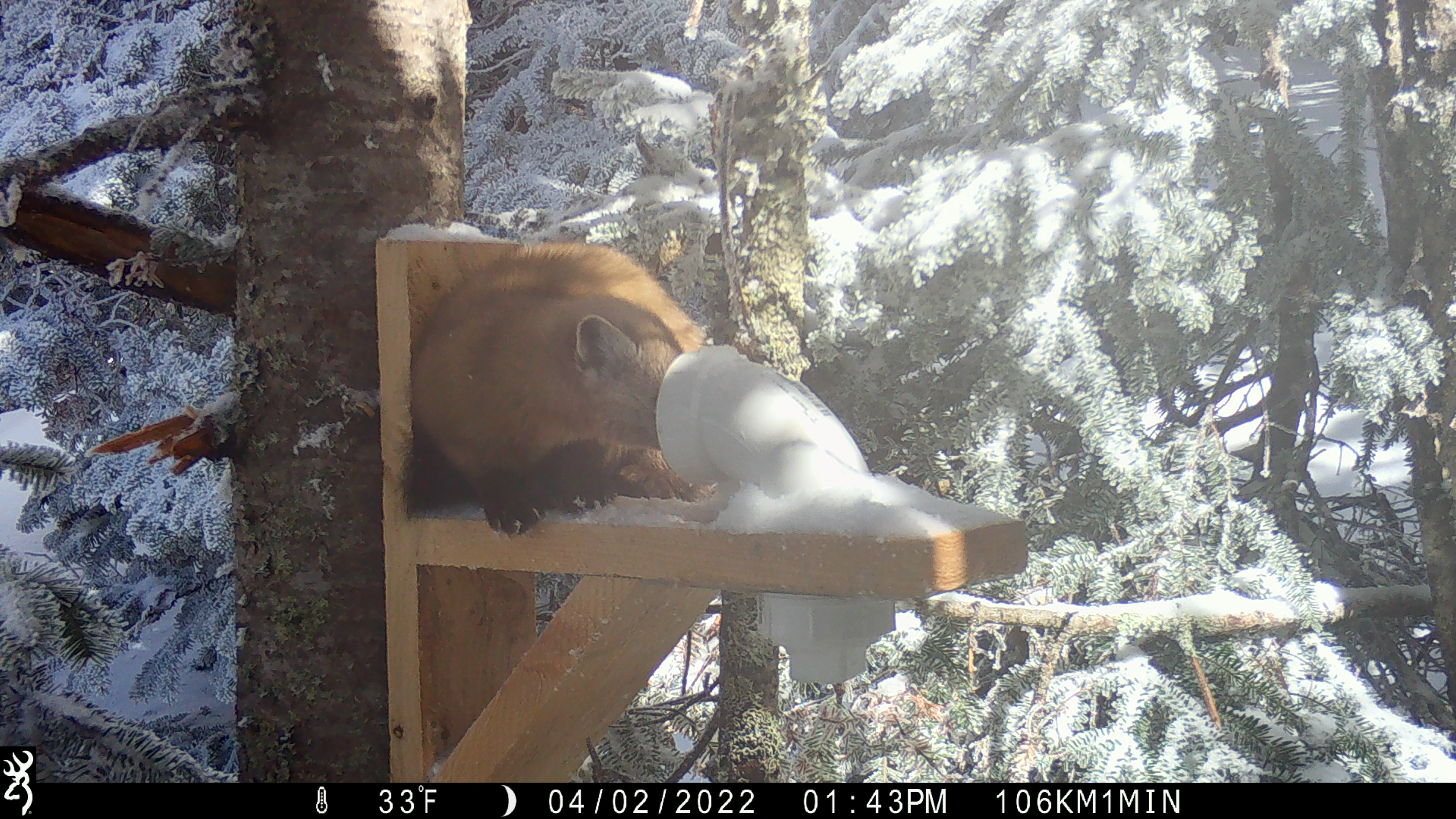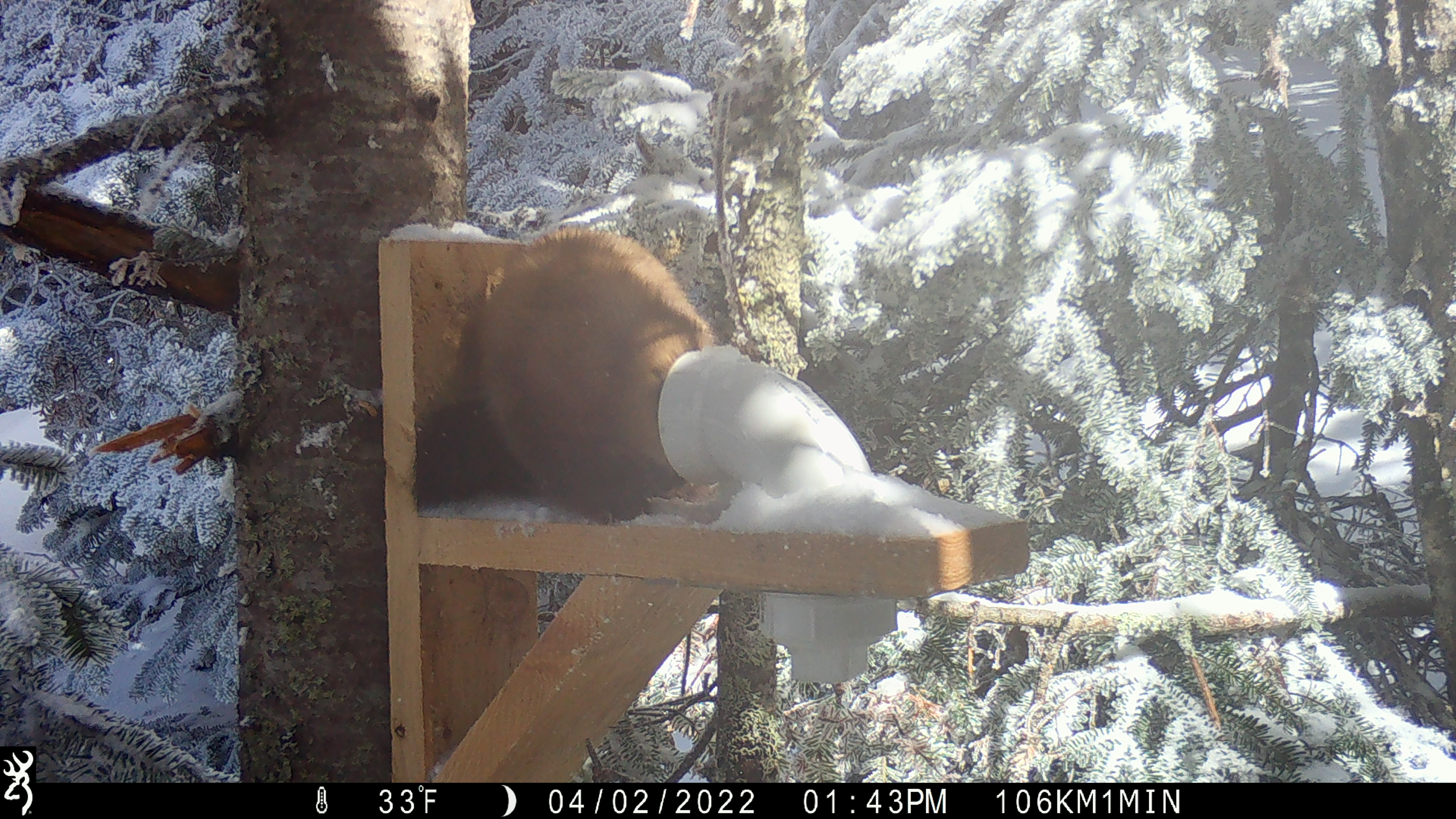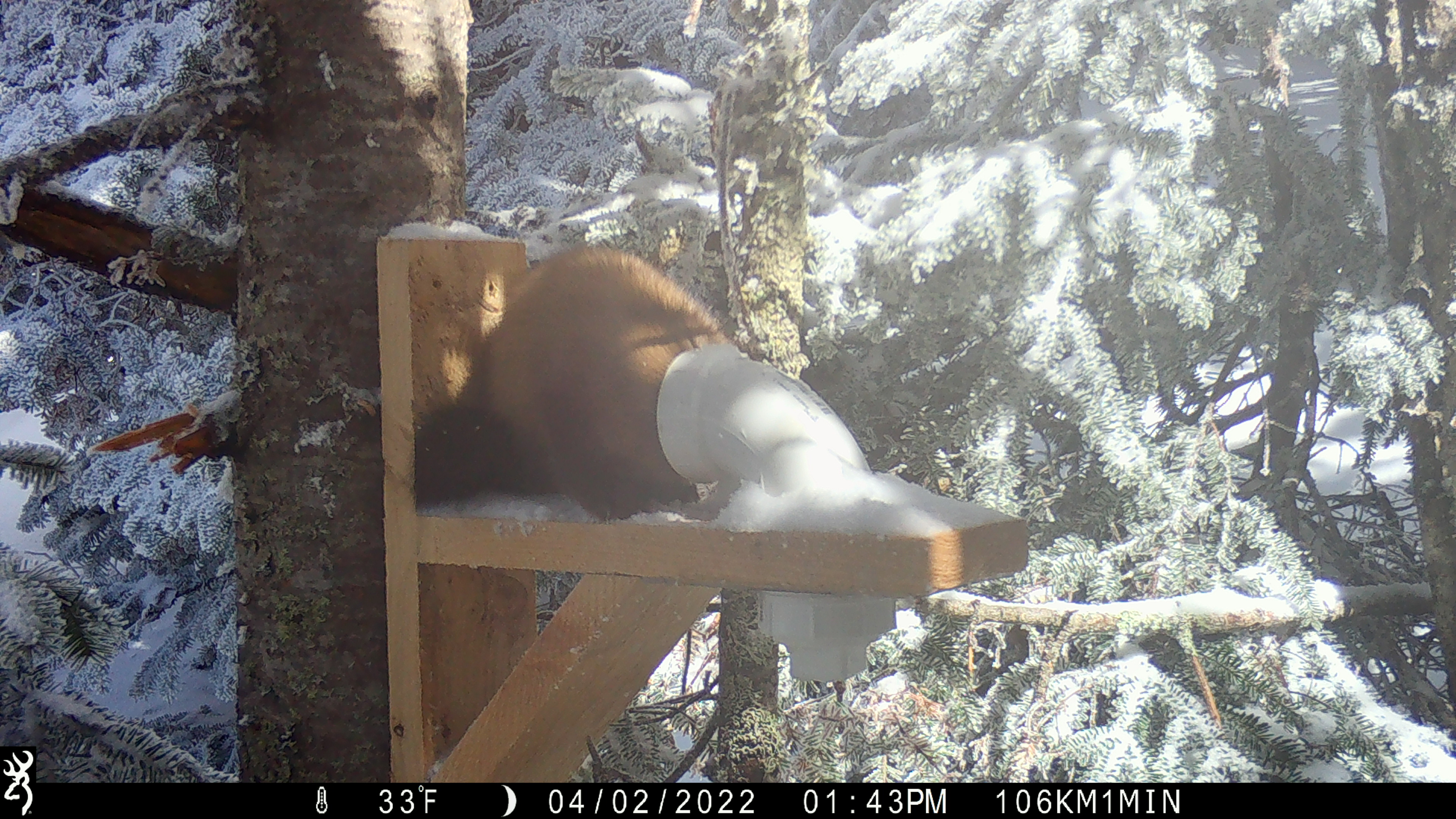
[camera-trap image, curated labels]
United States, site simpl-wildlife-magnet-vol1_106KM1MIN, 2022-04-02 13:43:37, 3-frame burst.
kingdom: Animalia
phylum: Chordata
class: Mammalia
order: Carnivora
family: Mustelidae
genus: Martes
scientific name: Martes americana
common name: american marten